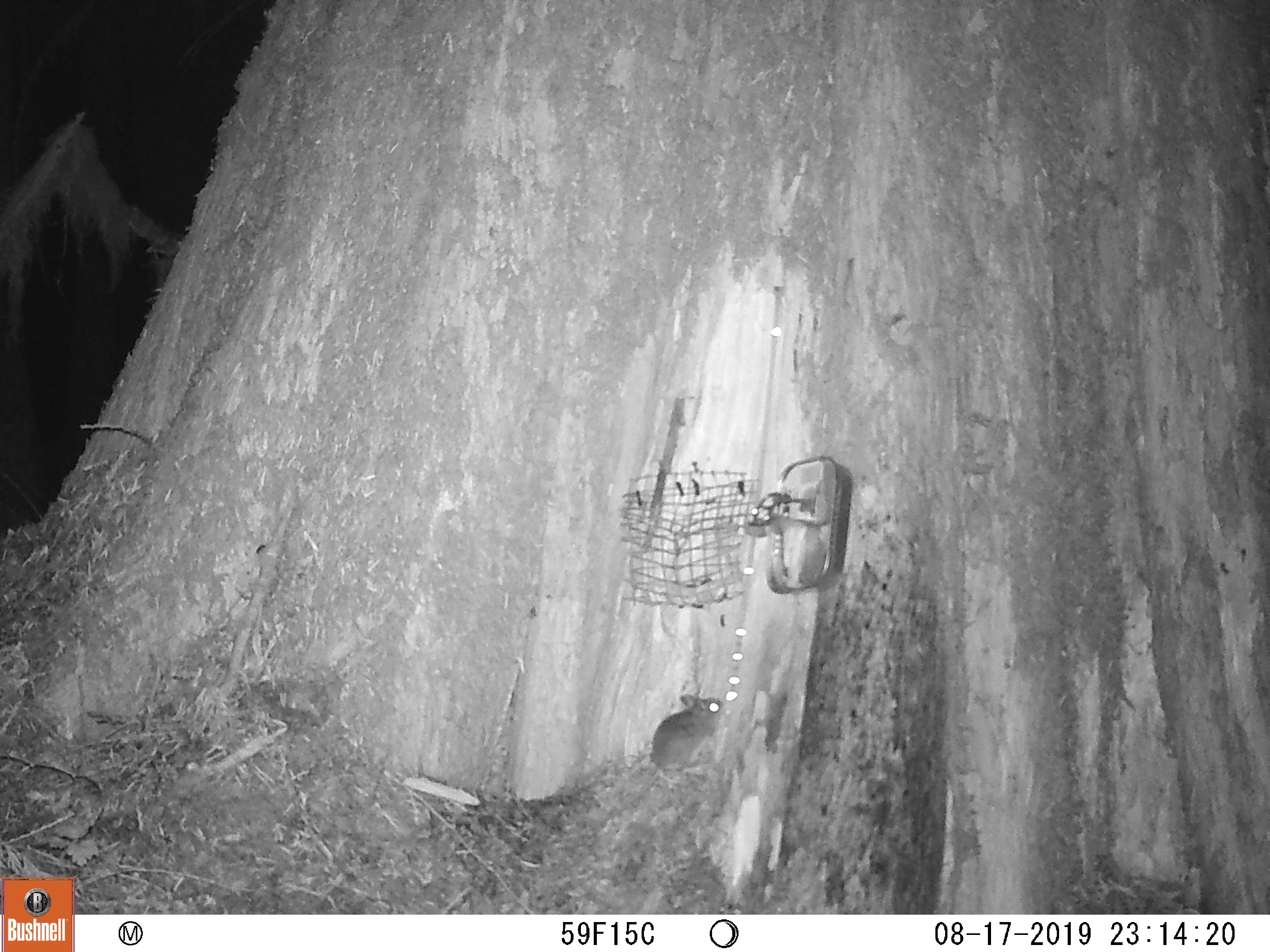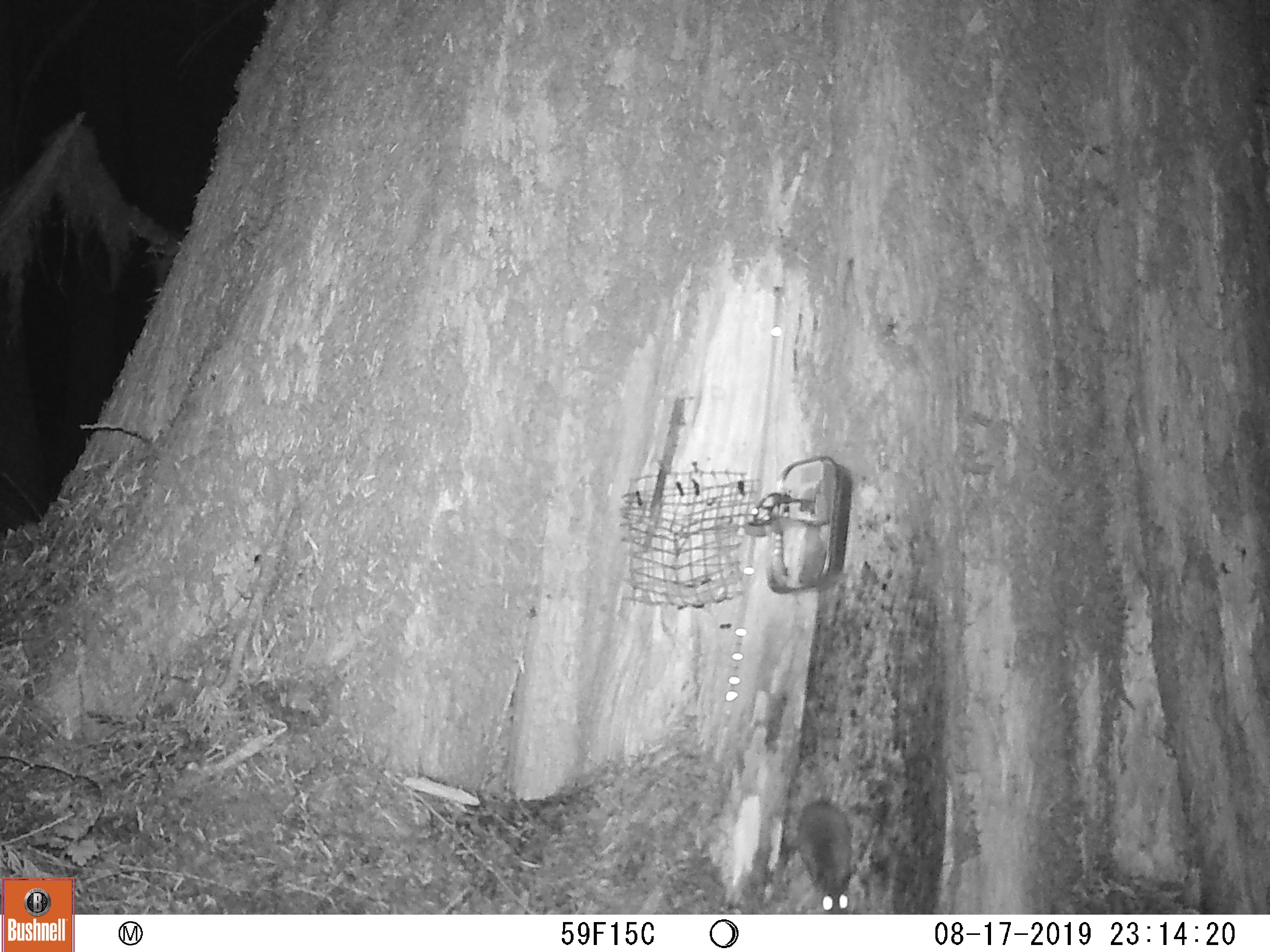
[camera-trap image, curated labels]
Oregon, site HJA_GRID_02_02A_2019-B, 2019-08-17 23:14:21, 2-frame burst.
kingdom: Animalia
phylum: Chordata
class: Mammalia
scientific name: Mammalia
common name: small mammal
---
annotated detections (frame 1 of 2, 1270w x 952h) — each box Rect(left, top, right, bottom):
small mammal: Rect(636, 680, 732, 780)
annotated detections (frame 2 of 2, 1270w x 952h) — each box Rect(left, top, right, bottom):
small mammal: Rect(783, 791, 872, 912)